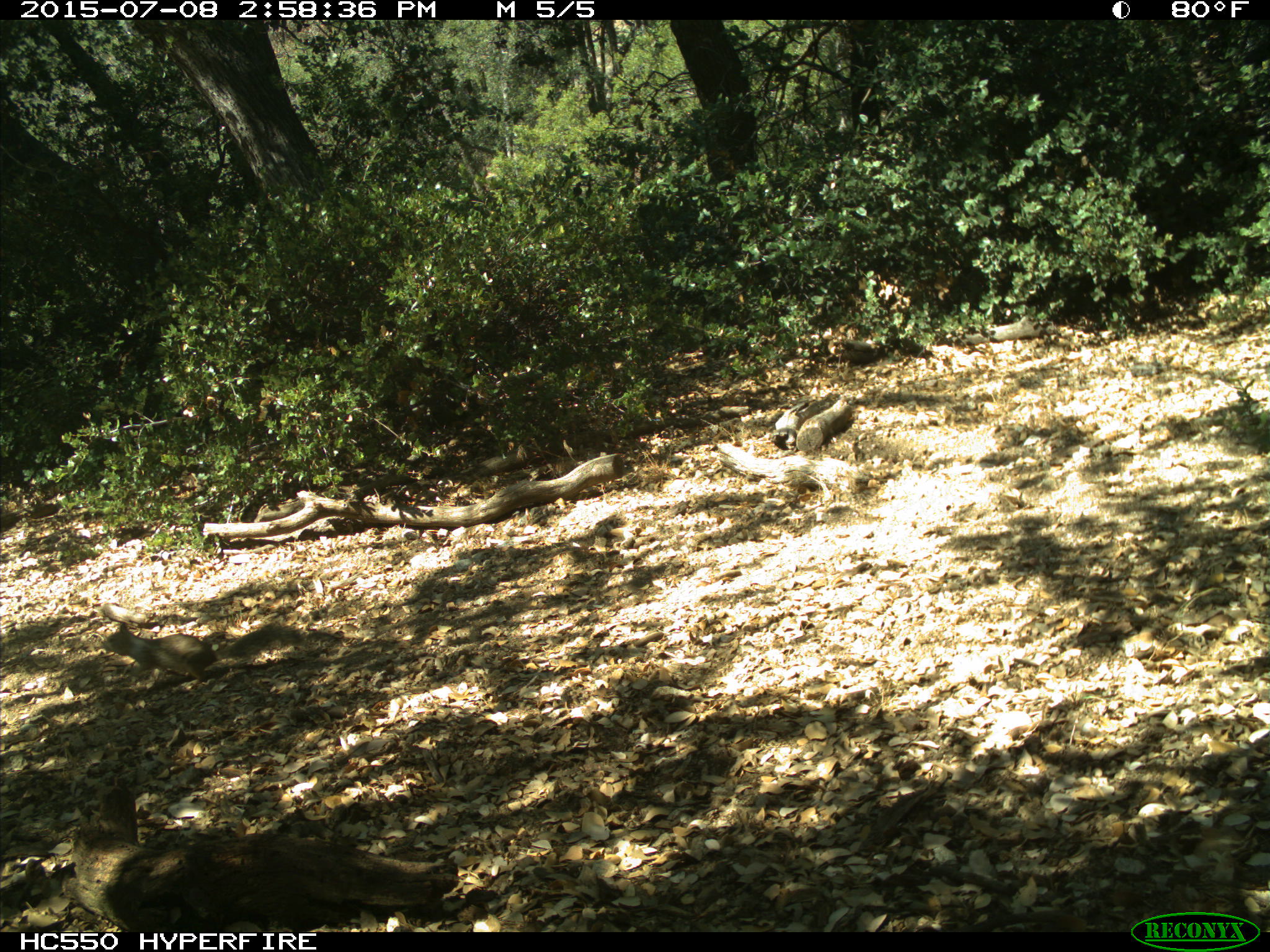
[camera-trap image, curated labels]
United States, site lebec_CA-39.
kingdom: Animalia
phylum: Chordata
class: Mammalia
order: Rodentia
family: Sciuridae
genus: Otospermophilus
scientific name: Otospermophilus beecheyi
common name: california ground squirrel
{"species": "Otospermophilus beecheyi (california ground squirrel)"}